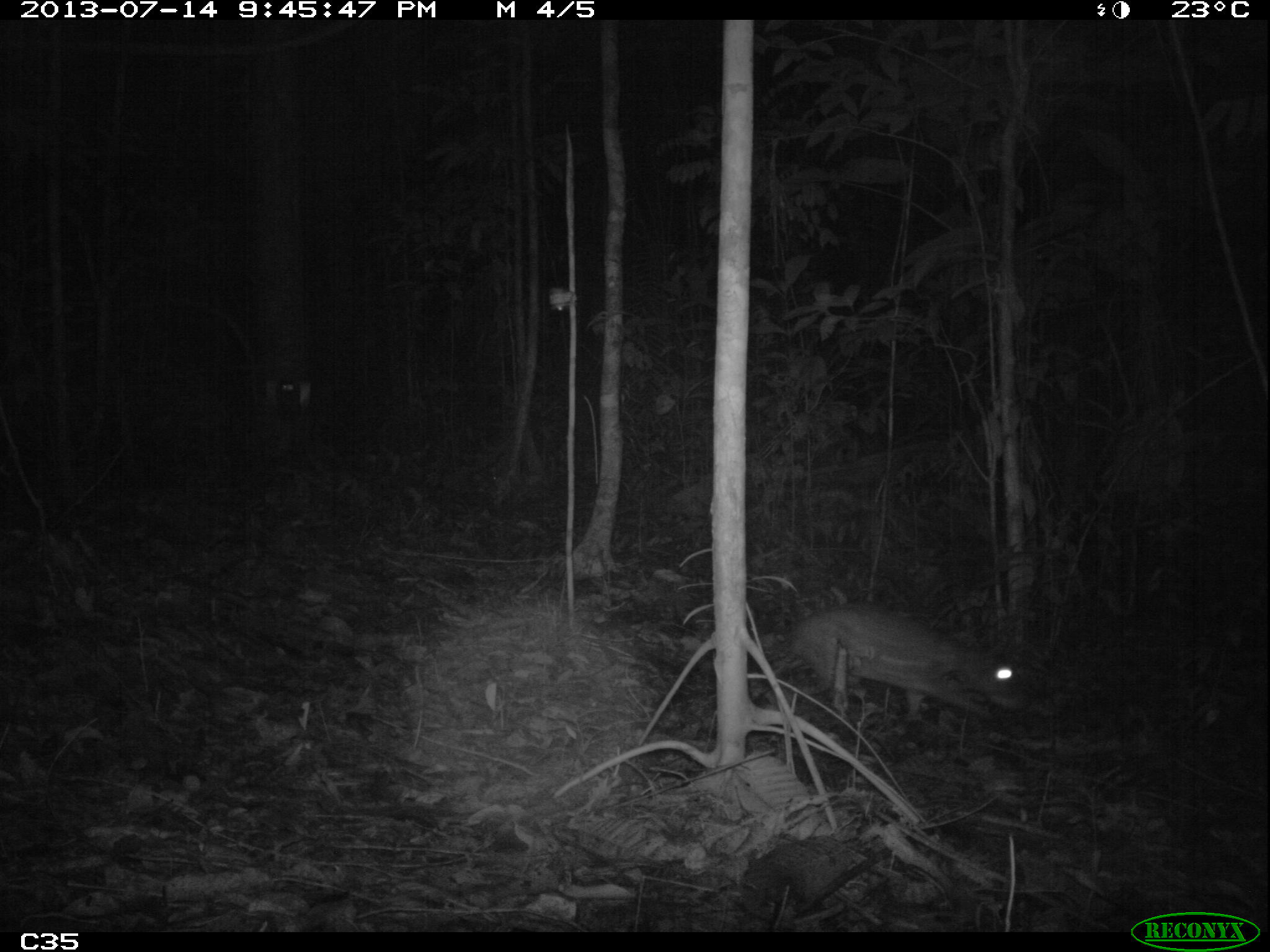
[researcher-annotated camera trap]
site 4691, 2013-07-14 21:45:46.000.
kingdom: Animalia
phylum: Chordata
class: Mammalia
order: Rodentia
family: Cuniculidae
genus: Cuniculus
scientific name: Cuniculus paca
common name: spotted paca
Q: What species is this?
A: Cuniculus paca (spotted paca).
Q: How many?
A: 1.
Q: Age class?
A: Adult.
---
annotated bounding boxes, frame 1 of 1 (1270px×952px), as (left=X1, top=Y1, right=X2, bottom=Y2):
cuniculus paca: (left=792, top=603, right=1028, bottom=714)